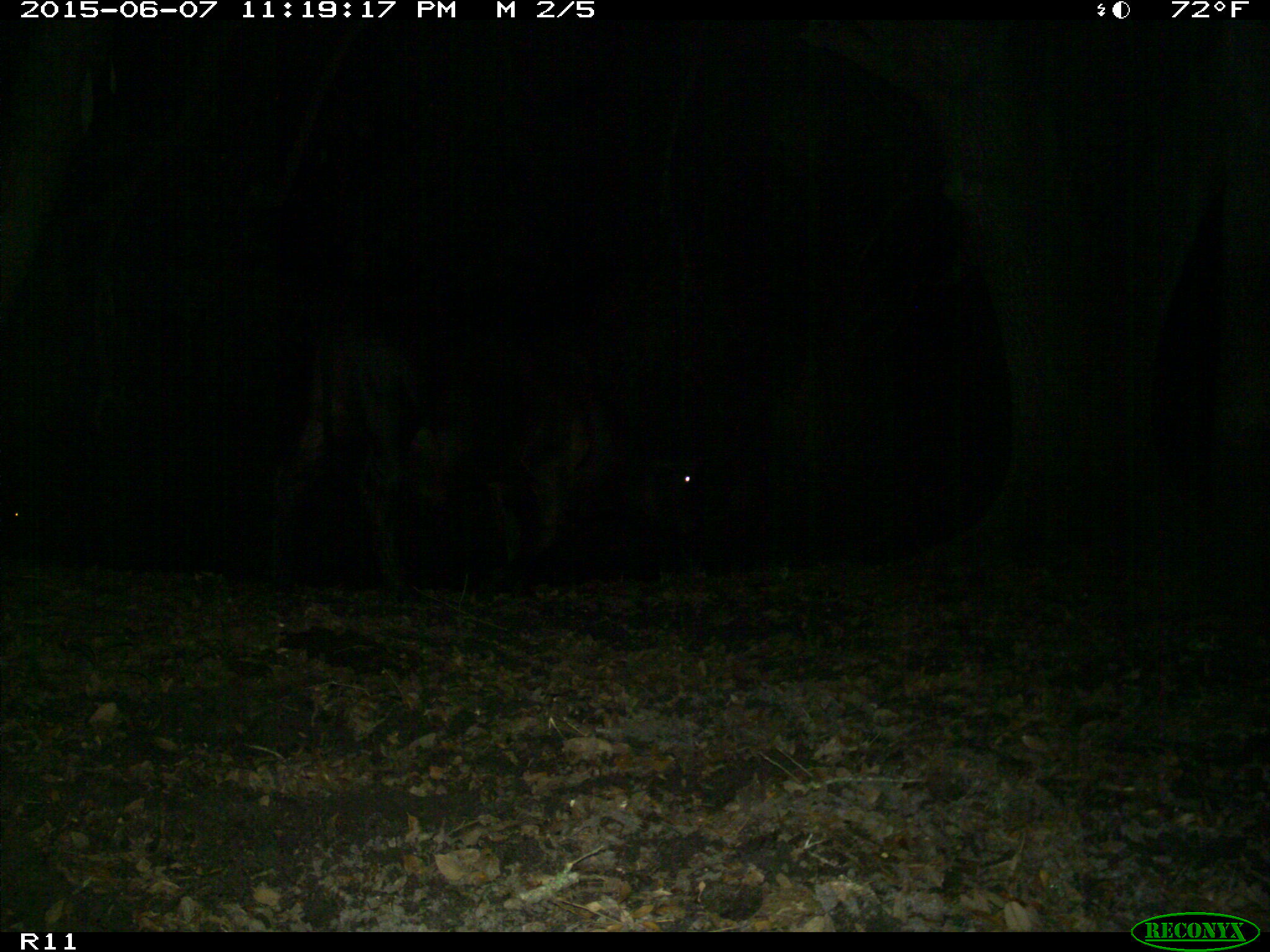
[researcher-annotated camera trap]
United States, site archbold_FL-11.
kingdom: Animalia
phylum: Chordata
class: Mammalia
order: Artiodactyla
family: Bovidae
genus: Bos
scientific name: Bos taurus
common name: domestic cow